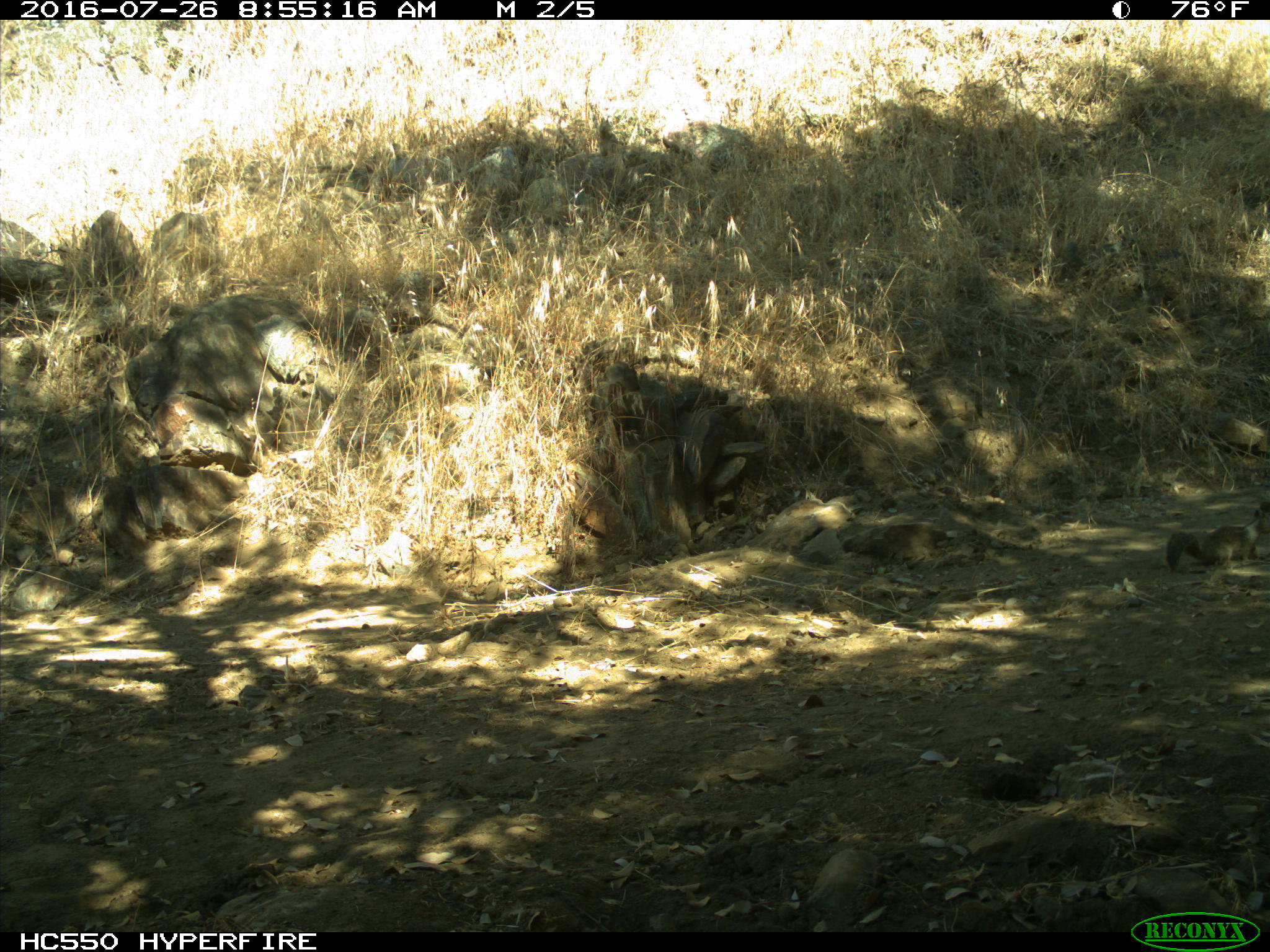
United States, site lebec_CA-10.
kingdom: Animalia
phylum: Chordata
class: Mammalia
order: Rodentia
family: Sciuridae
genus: Otospermophilus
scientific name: Otospermophilus beecheyi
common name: california ground squirrel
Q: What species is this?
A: Otospermophilus beecheyi (california ground squirrel).